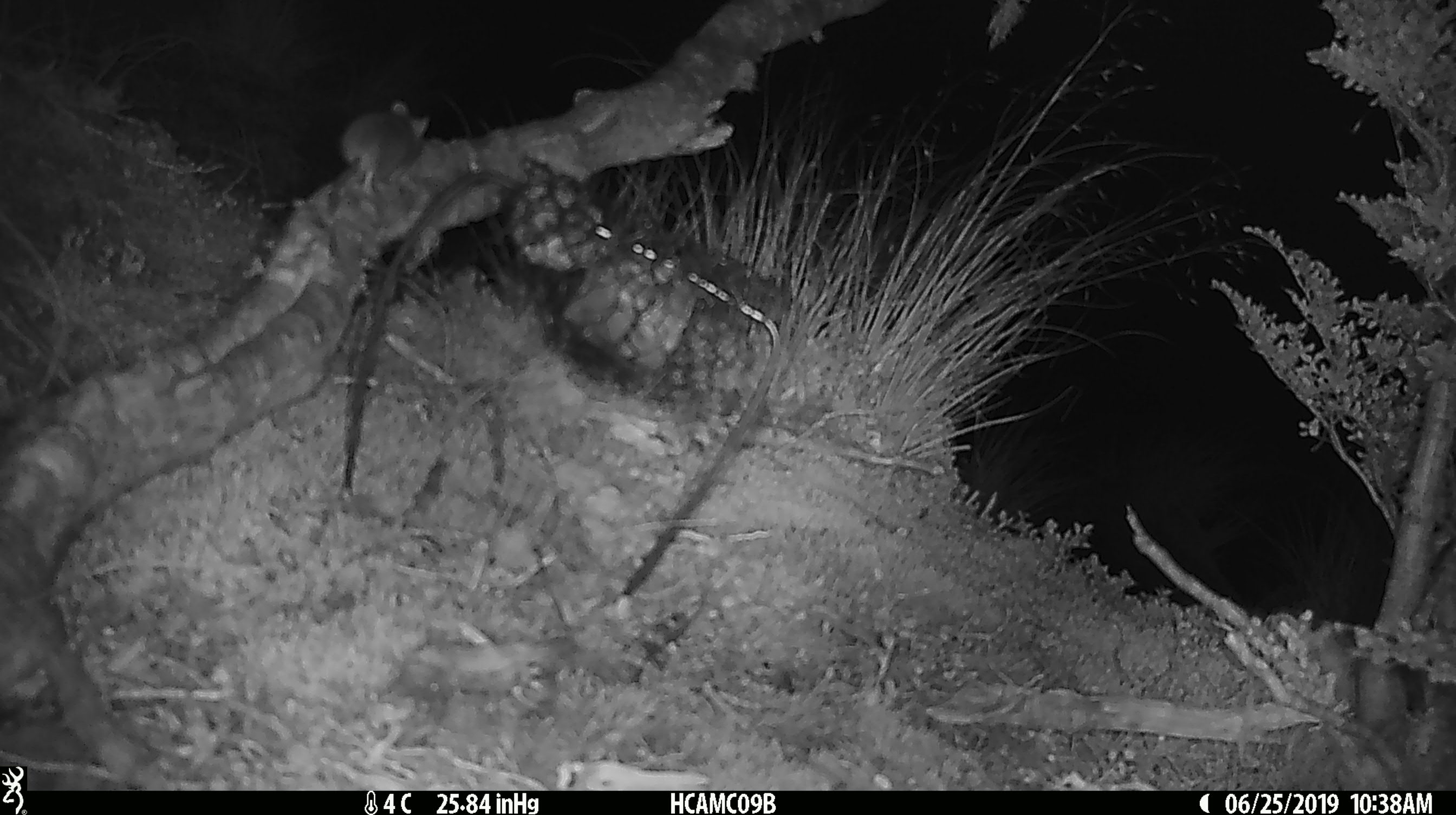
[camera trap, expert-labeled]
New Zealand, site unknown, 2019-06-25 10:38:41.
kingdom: Animalia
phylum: Chordata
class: Mammalia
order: Rodentia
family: Muridae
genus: Mus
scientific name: Mus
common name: mouse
Mouse (Mus).